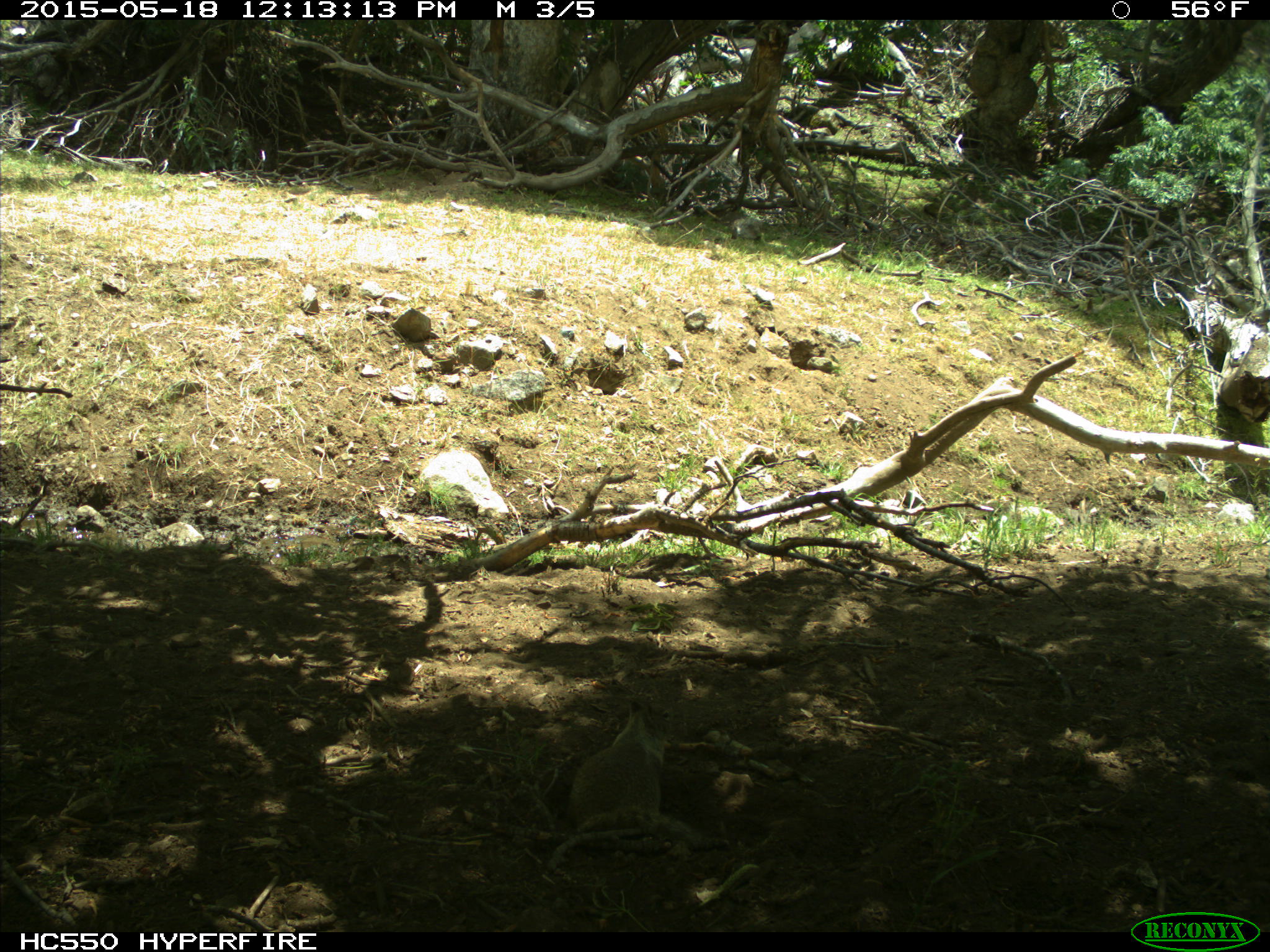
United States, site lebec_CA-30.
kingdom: Animalia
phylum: Chordata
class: Mammalia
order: Rodentia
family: Sciuridae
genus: Otospermophilus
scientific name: Otospermophilus beecheyi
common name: california ground squirrel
Otospermophilus beecheyi (california ground squirrel).